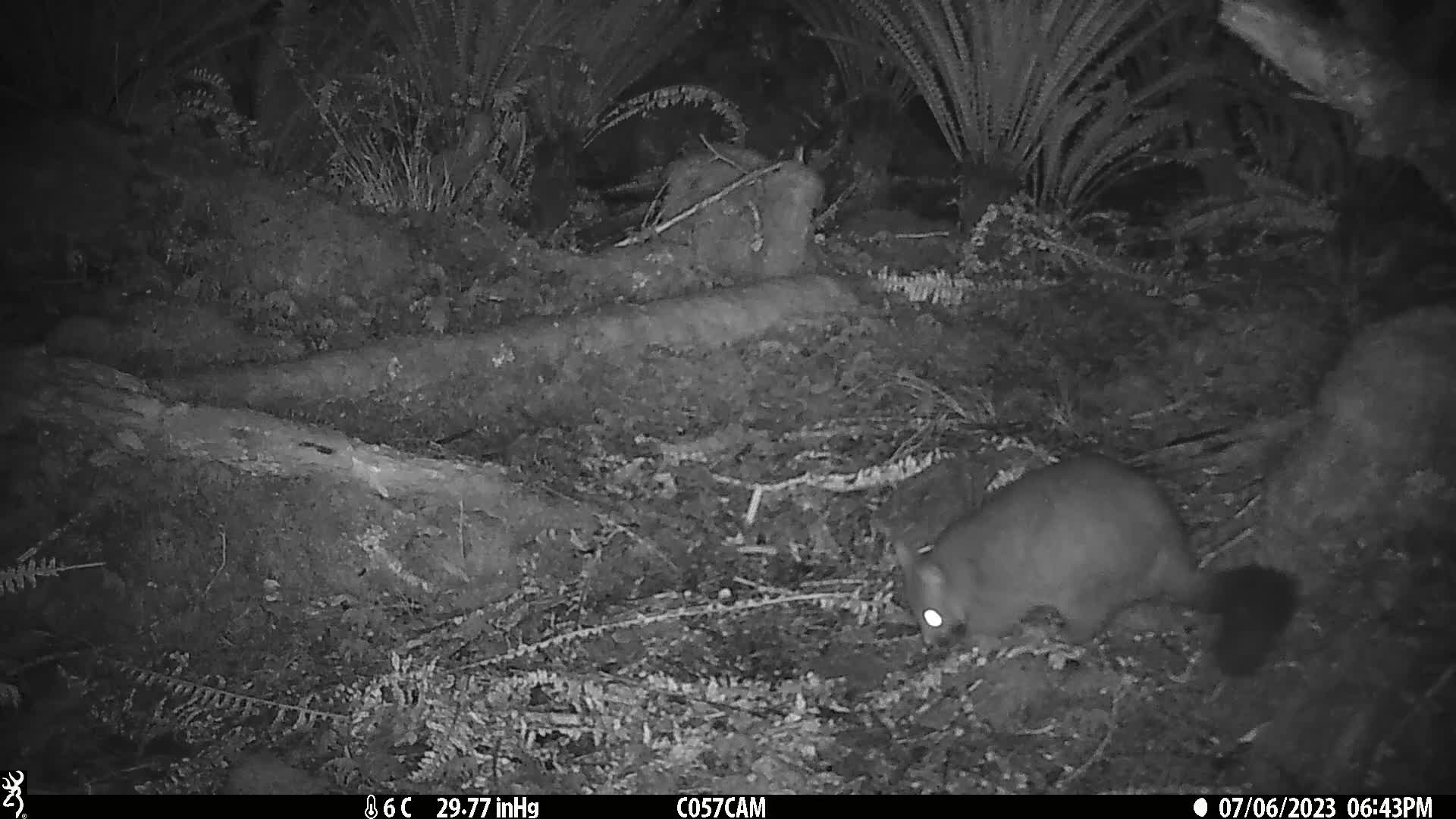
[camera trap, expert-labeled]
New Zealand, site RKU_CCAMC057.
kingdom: Animalia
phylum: Chordata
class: Mammalia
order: Diprotodontia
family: Phalangeridae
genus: Trichosurus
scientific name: Trichosurus vulpecula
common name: common brushtail possum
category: possum